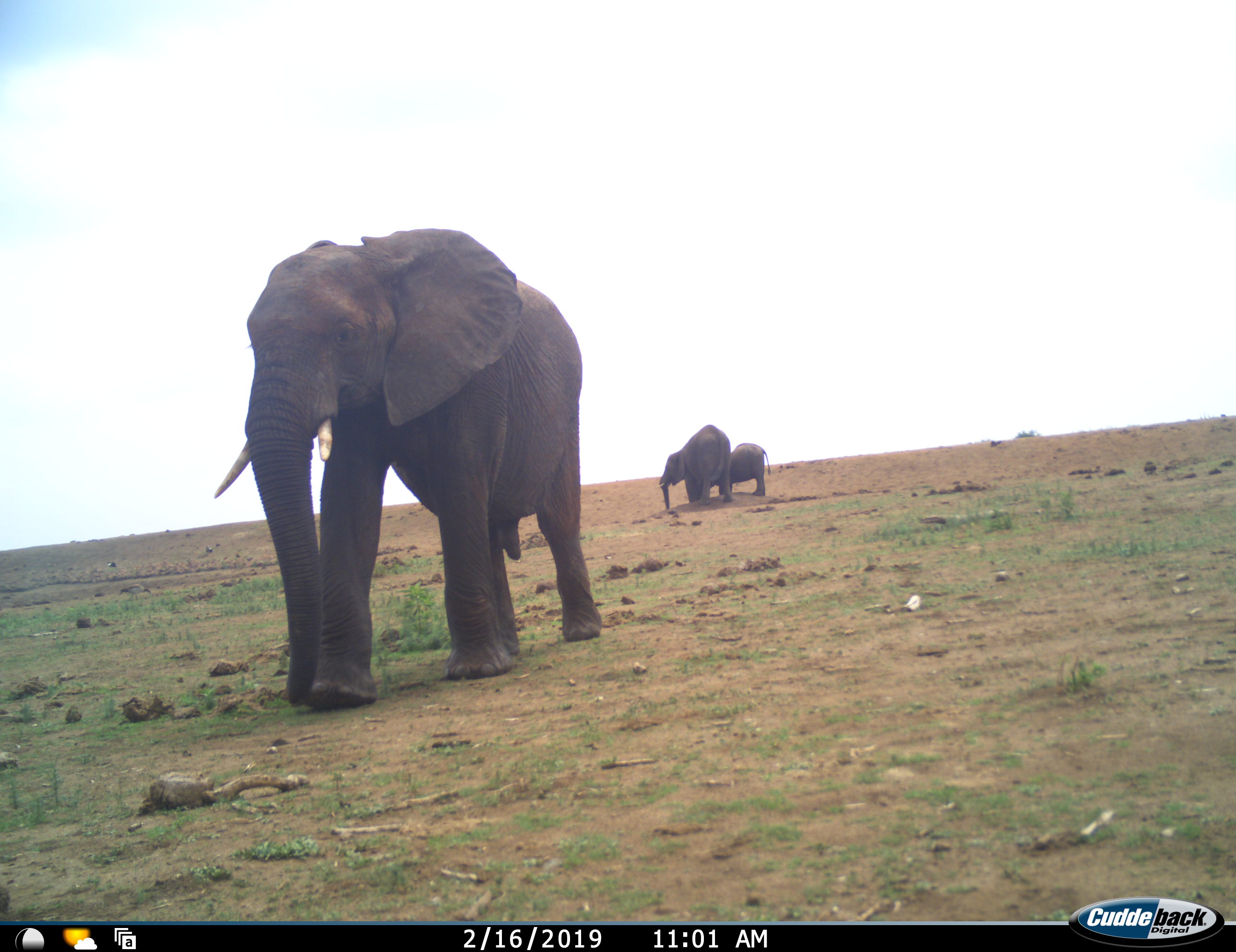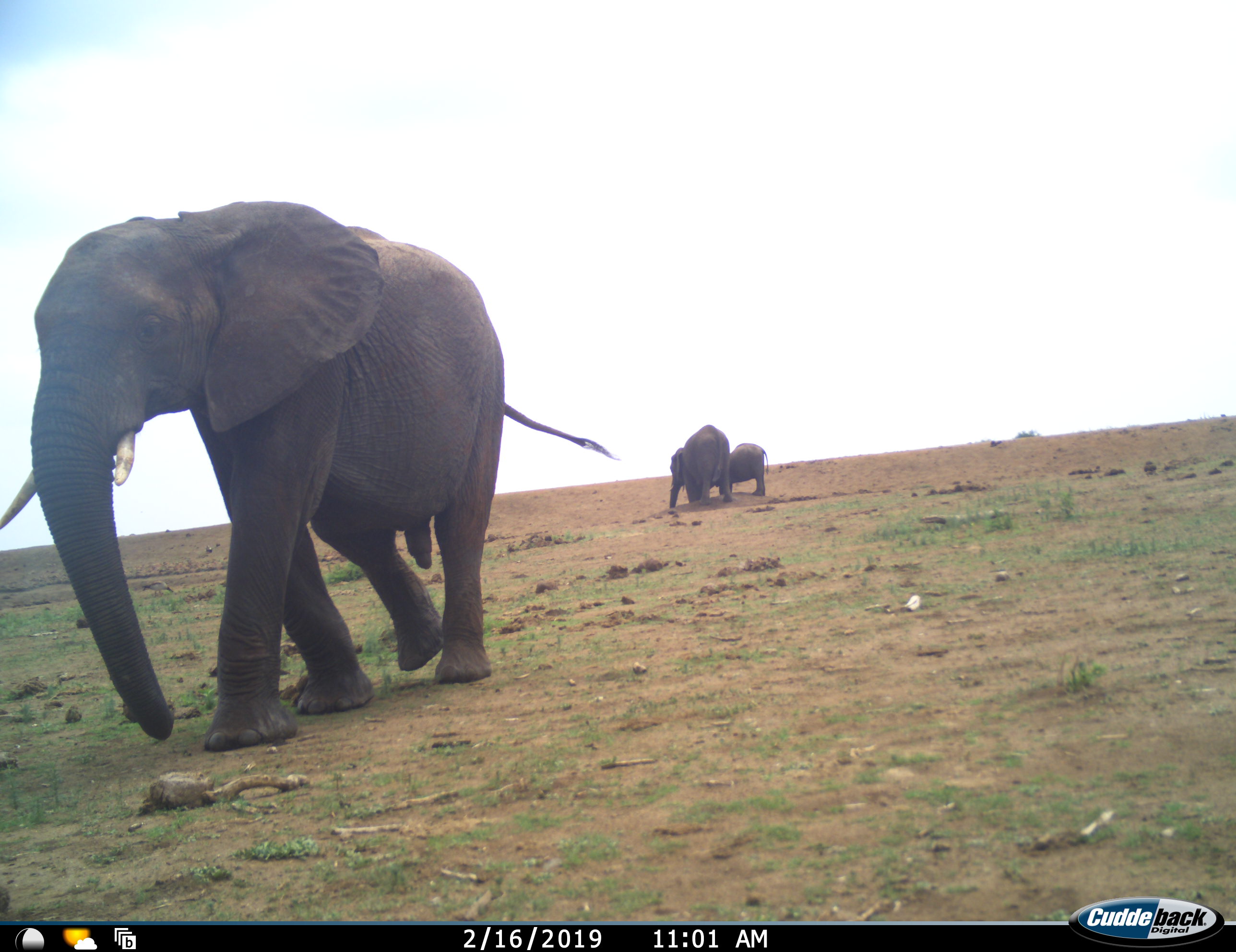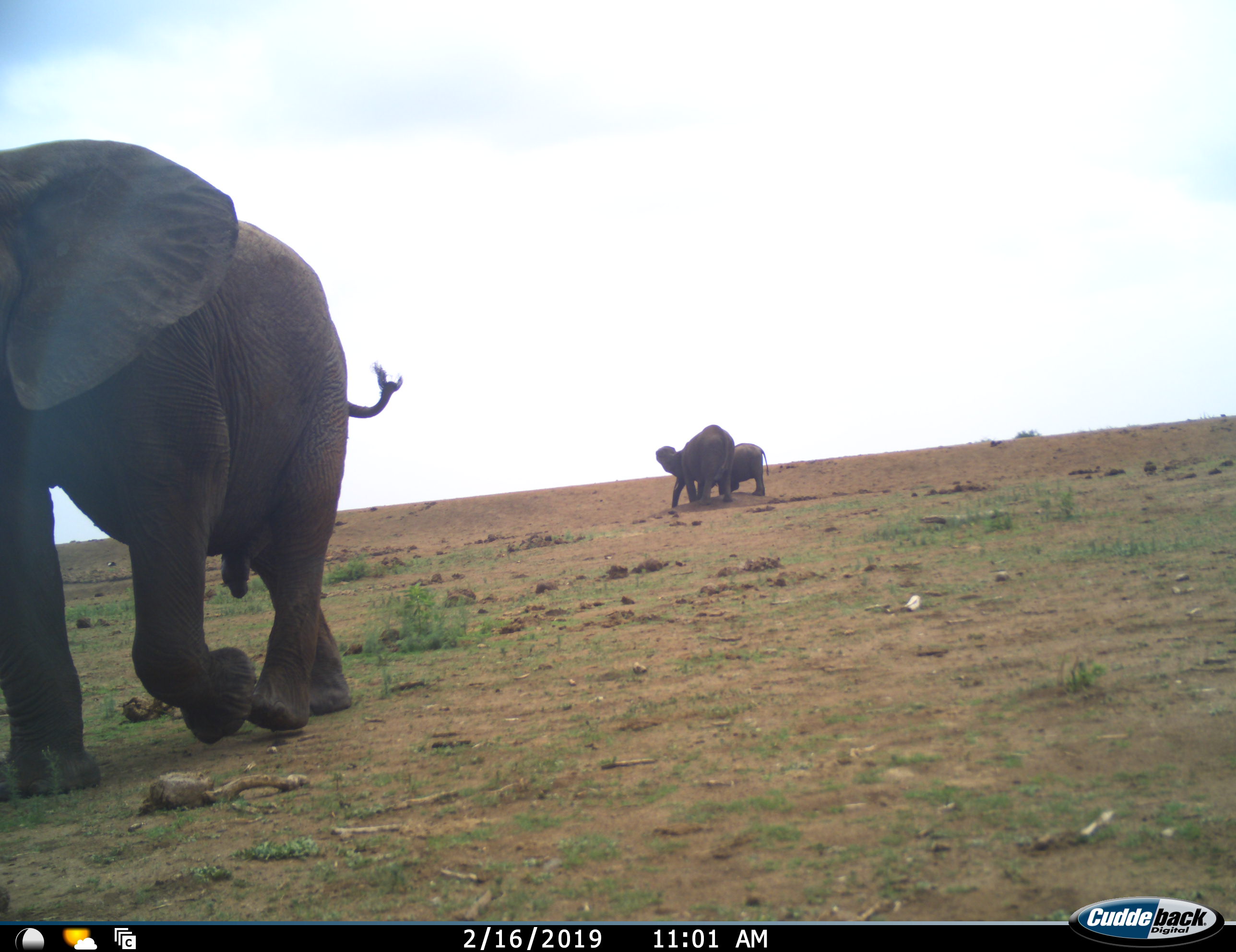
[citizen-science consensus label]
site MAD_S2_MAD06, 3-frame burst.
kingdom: Animalia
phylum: Chordata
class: Mammalia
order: Proboscidea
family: Elephantidae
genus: Loxodonta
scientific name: Loxodonta africana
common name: african bush elephant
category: elephant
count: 3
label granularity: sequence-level